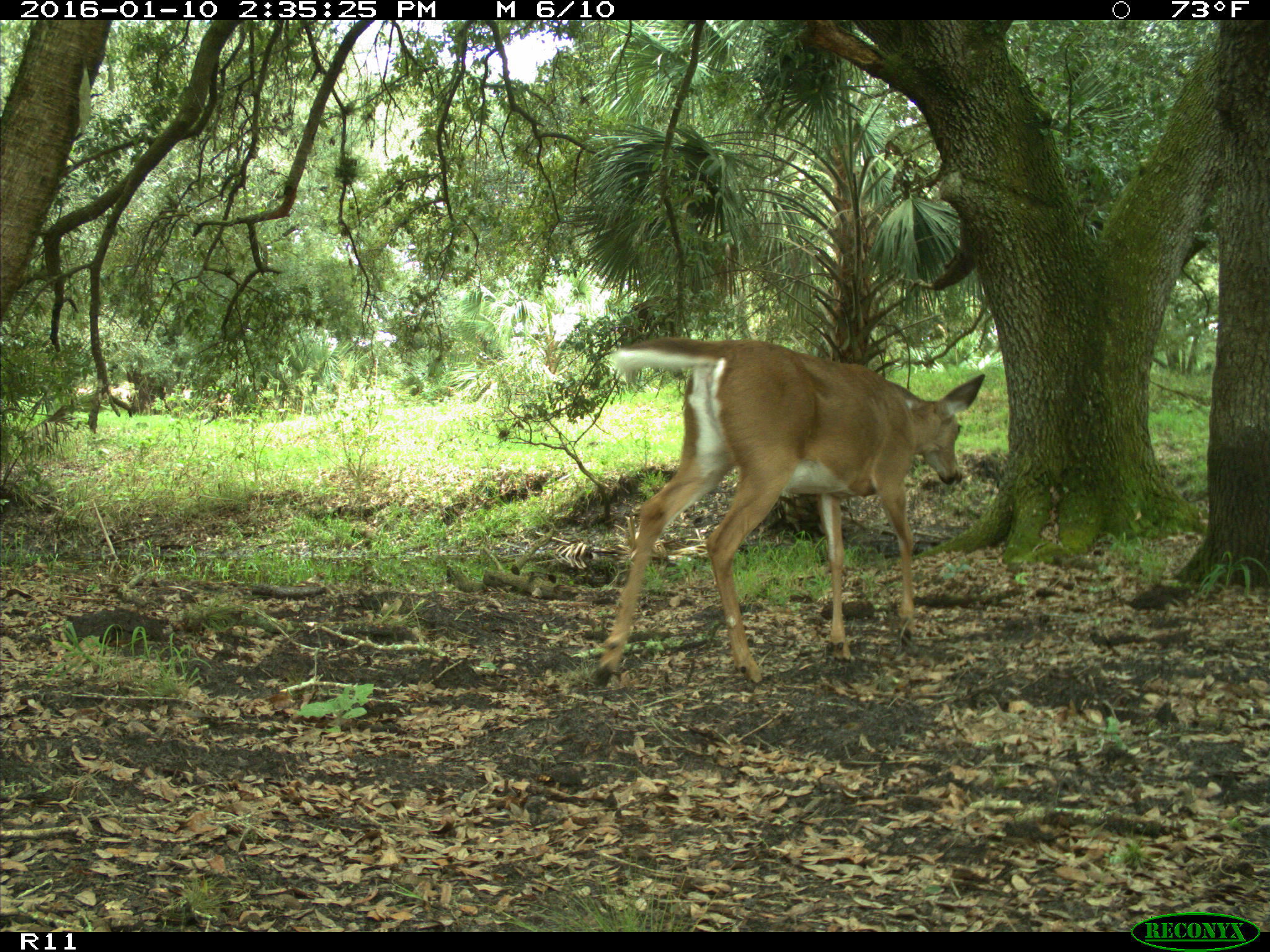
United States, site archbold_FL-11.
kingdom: Animalia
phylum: Chordata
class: Mammalia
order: Artiodactyla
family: Cervidae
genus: Odocoileus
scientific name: Odocoileus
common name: deer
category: unidentified deer